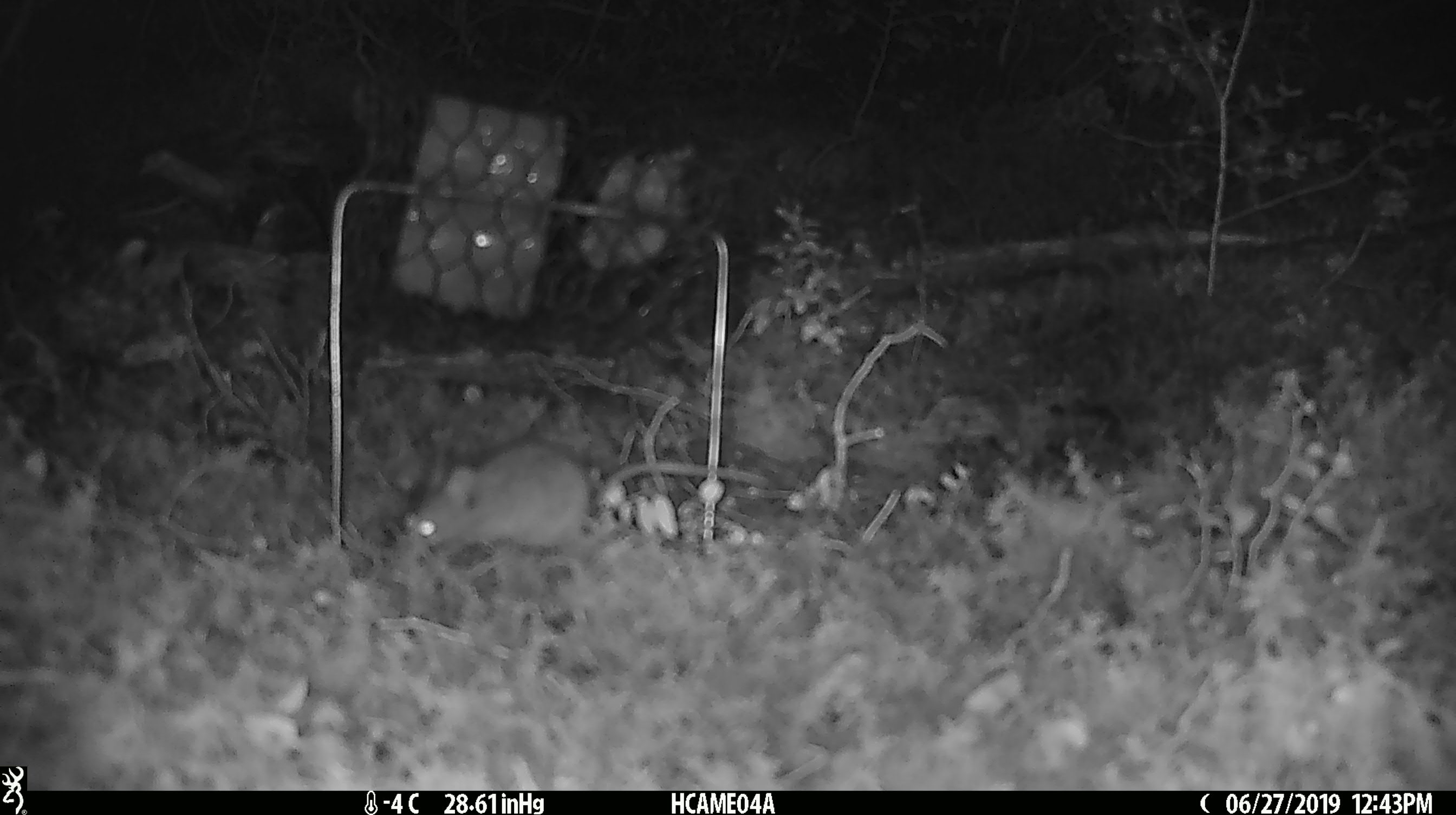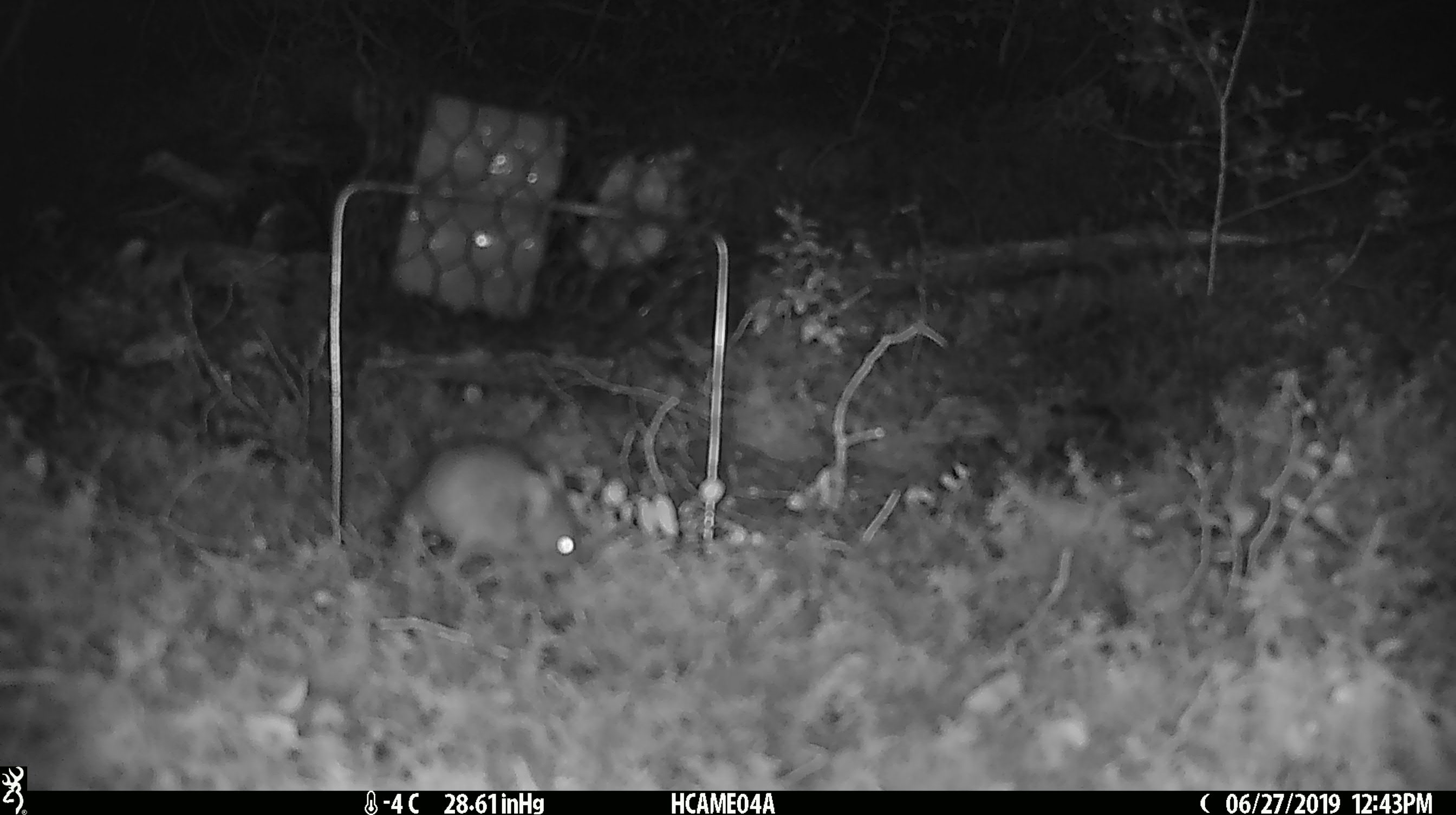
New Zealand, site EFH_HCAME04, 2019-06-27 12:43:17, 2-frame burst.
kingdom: Animalia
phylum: Chordata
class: Mammalia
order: Rodentia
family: Muridae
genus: Mus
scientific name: Mus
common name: mouse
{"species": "mouse (Mus)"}